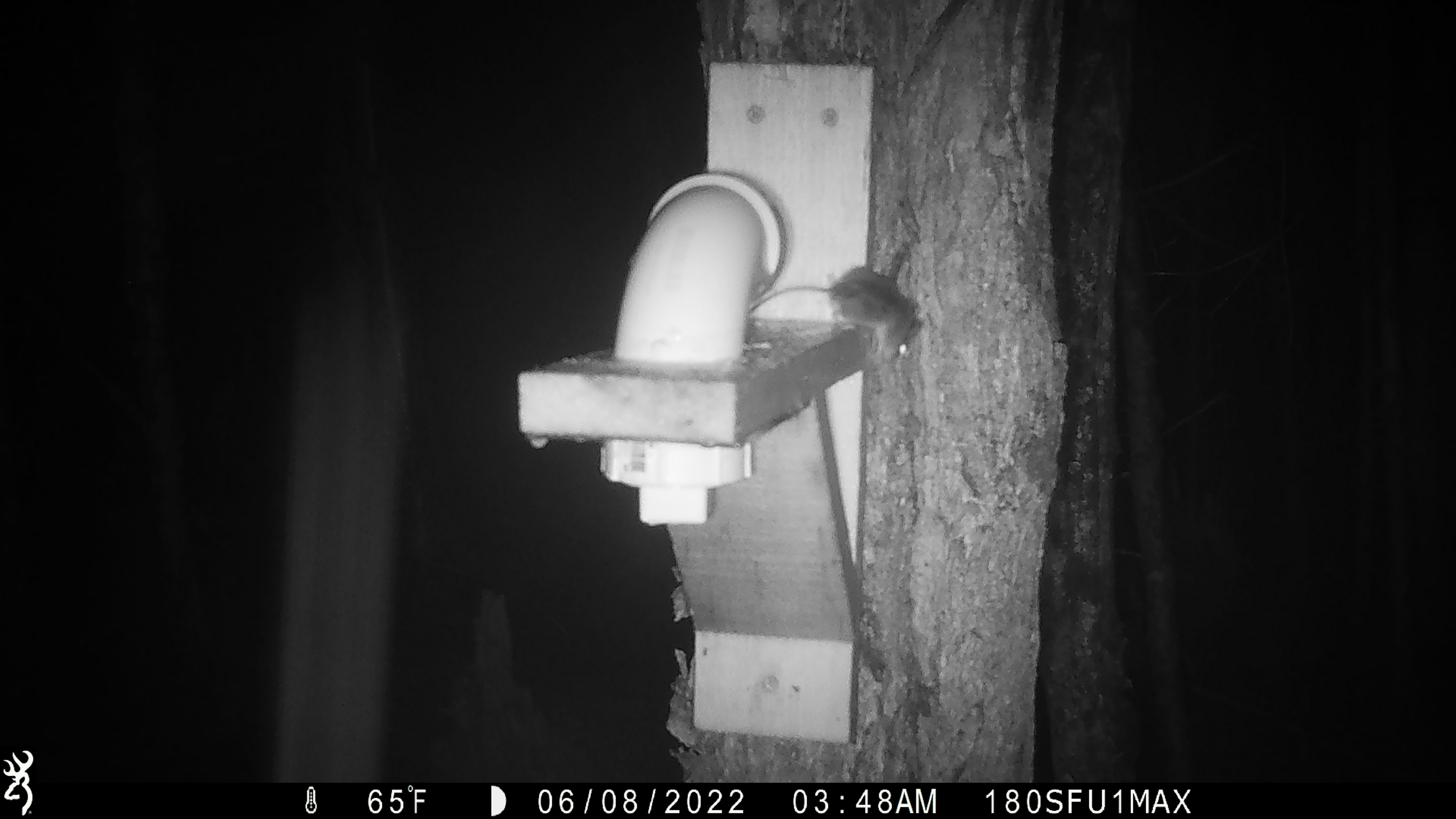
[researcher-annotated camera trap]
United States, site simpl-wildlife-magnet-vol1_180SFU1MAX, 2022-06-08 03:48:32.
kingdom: Animalia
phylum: Chordata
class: Mammalia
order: Rodentia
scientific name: Rodentia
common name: mouse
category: mouse sp.